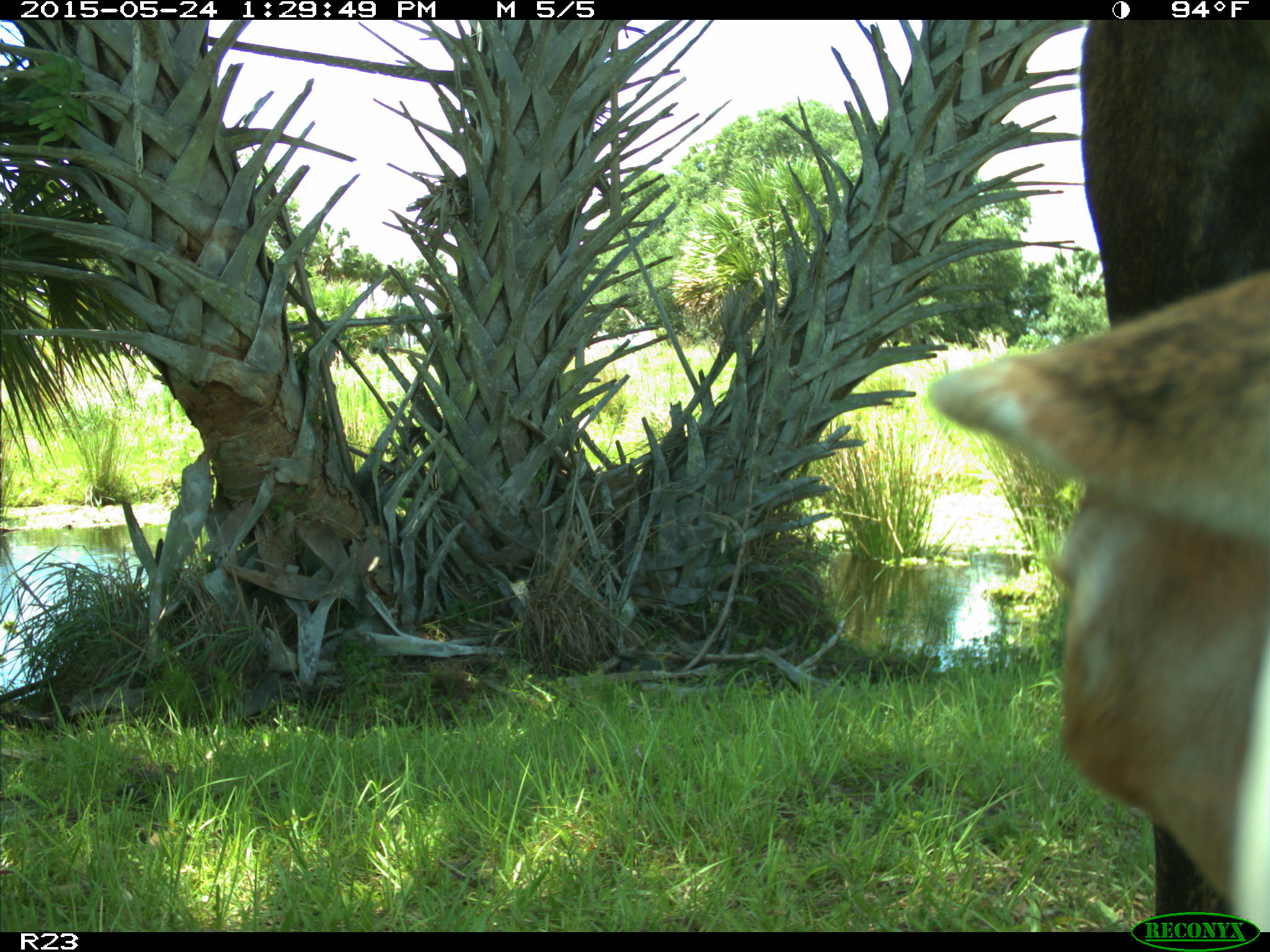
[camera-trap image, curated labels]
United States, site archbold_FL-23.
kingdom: Animalia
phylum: Chordata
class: Mammalia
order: Artiodactyla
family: Bovidae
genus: Bos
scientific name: Bos taurus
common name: domestic cow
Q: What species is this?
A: Bos taurus (domestic cow).